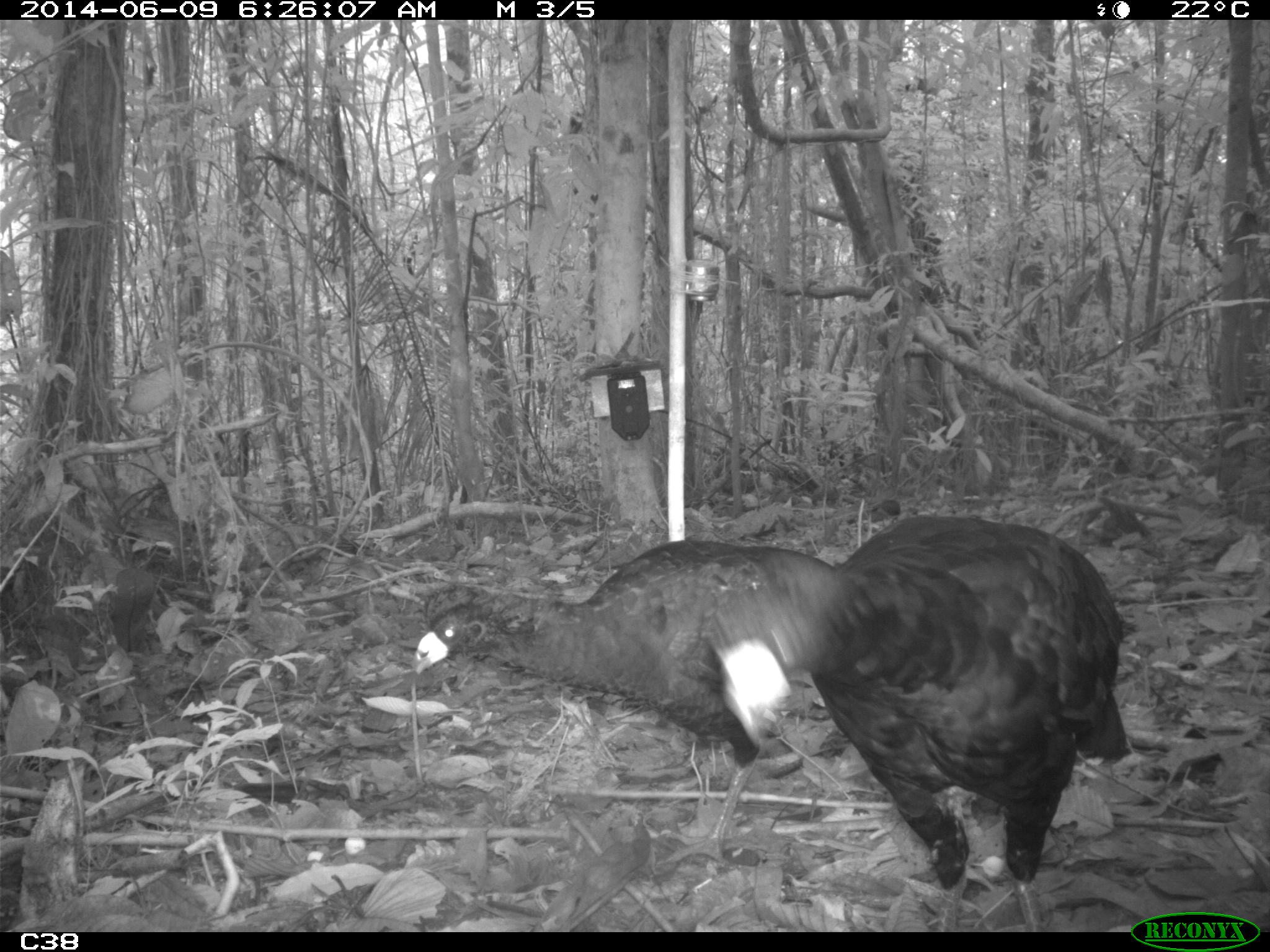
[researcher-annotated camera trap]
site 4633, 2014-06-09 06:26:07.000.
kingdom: Animalia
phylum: Chordata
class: Aves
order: Galliformes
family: Cracidae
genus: Crax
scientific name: Crax alector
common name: black curassow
Crax alector (black curassow), count 2, age adult.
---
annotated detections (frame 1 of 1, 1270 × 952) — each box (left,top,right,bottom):
crax alector: (413,536,990,868); (705,513,1130,932)